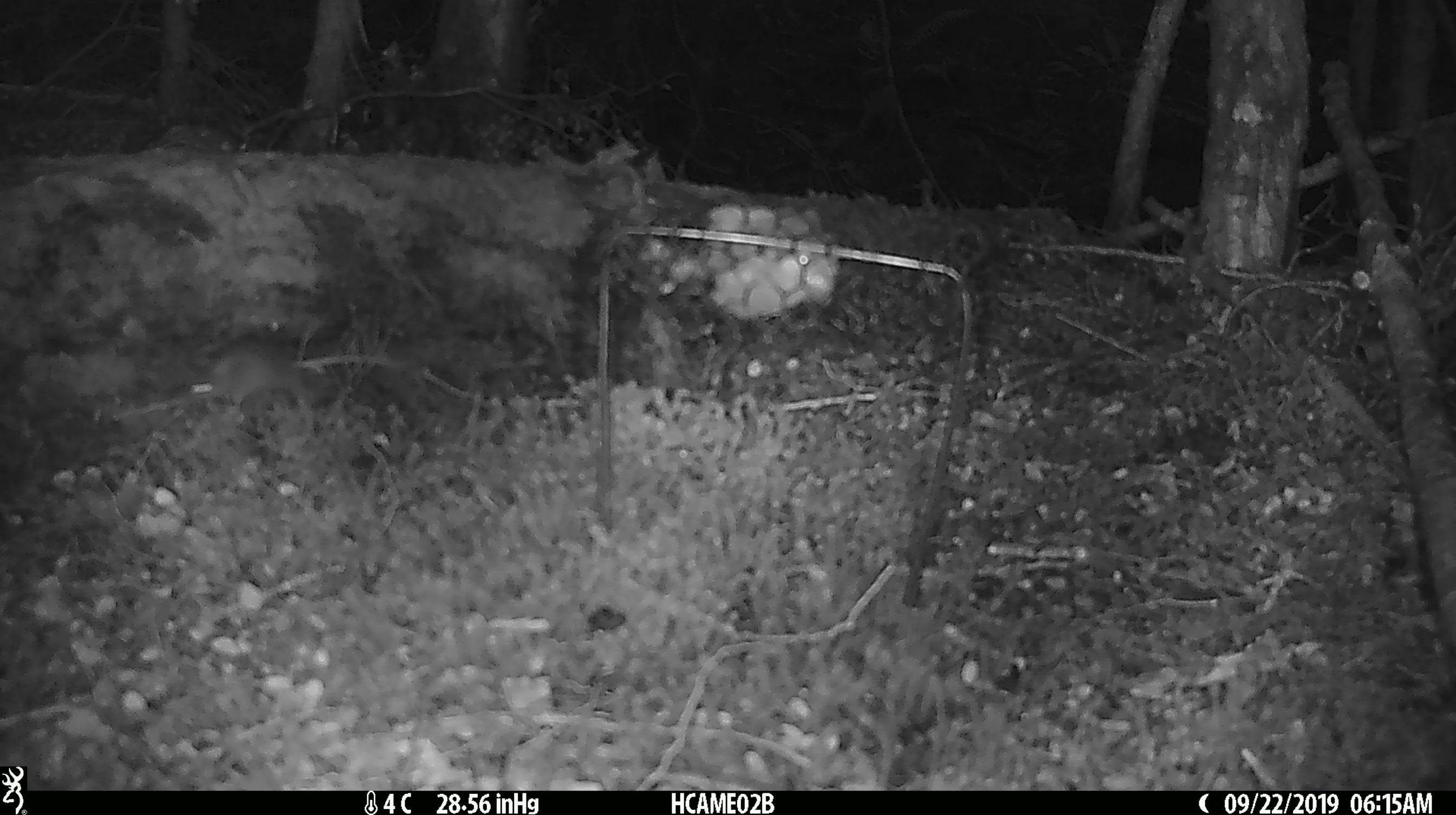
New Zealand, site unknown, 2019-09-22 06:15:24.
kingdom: Animalia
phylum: Chordata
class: Mammalia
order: Rodentia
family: Muridae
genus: Mus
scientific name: Mus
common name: mouse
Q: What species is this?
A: Mouse (Mus).